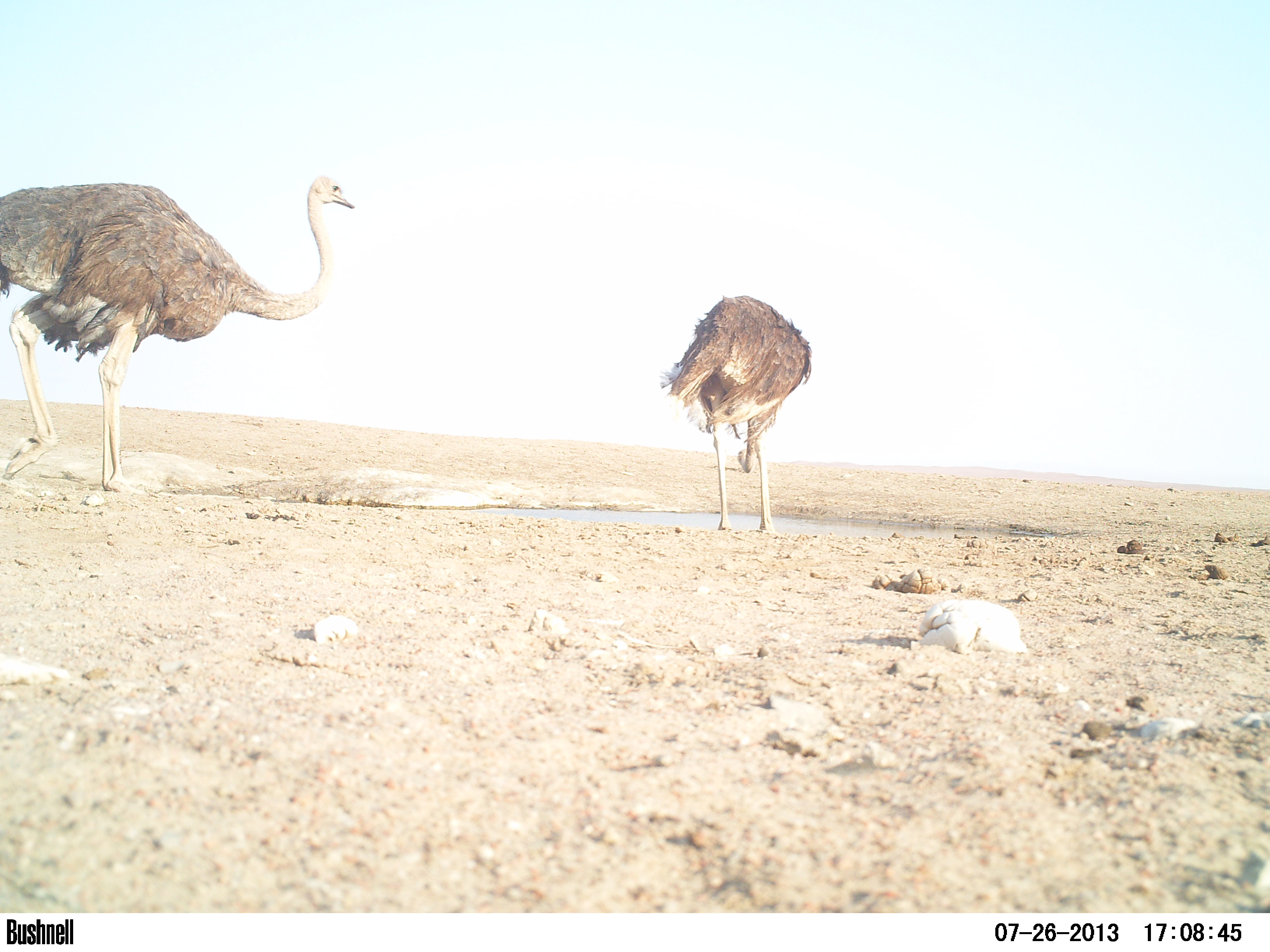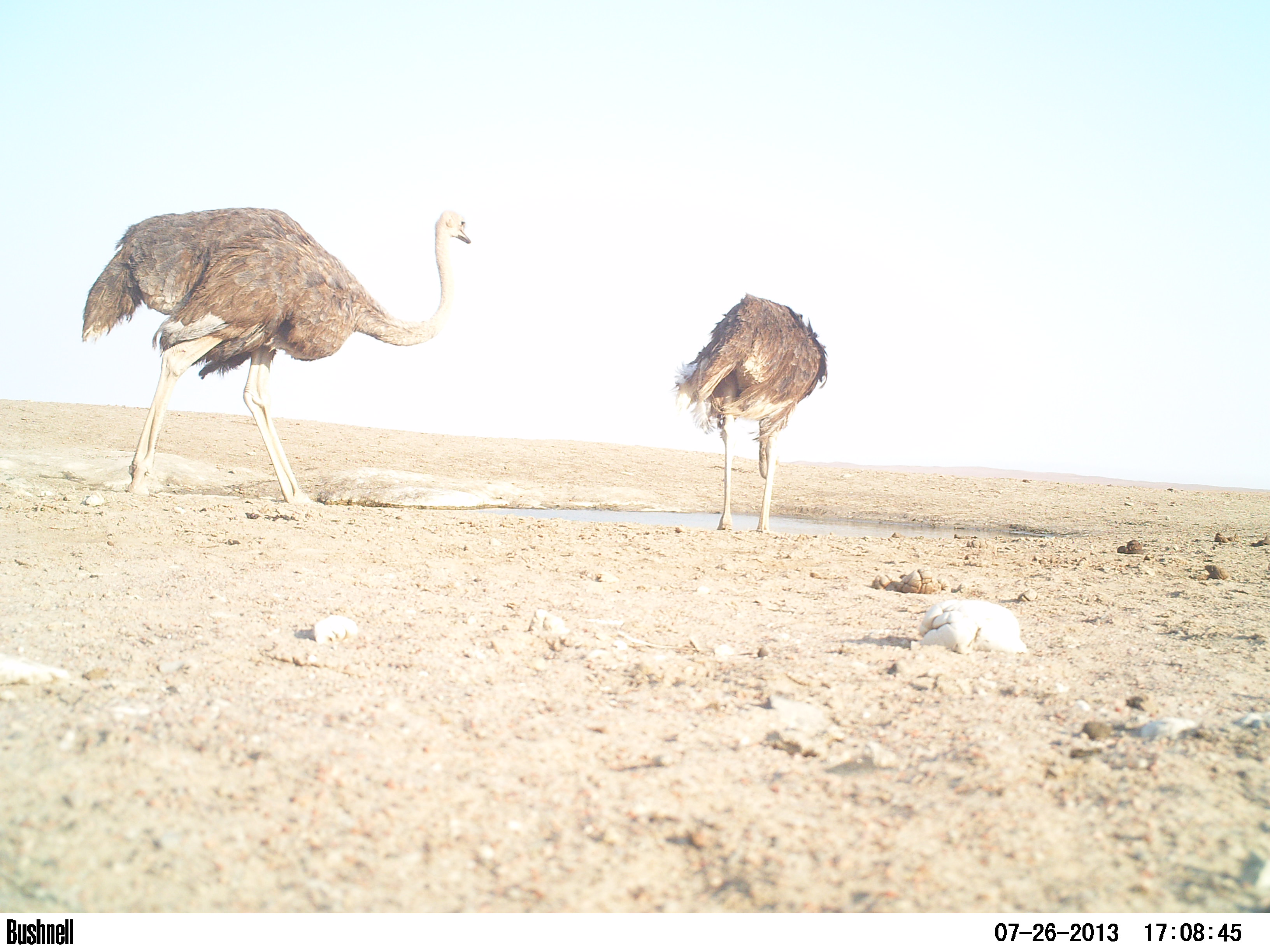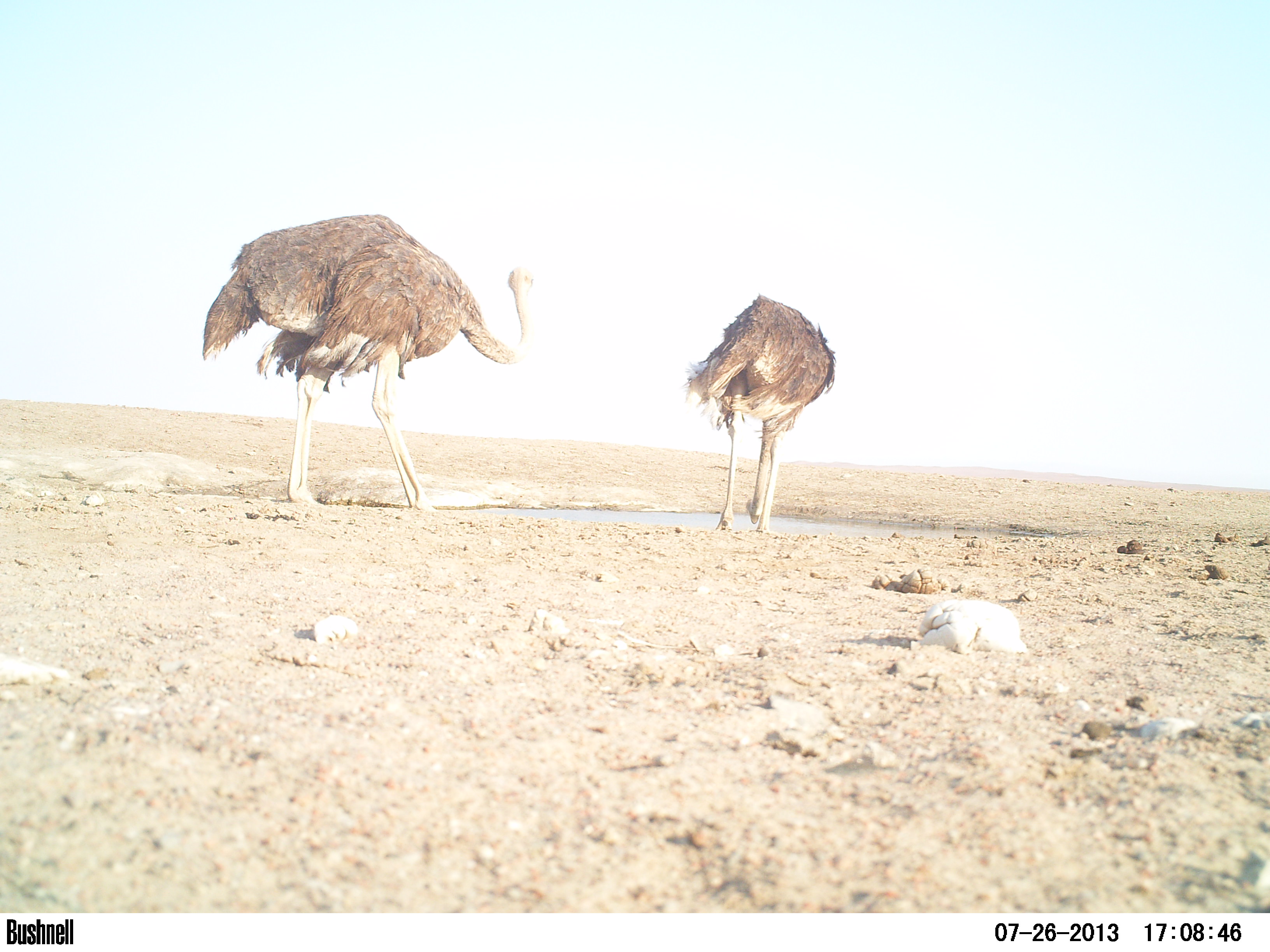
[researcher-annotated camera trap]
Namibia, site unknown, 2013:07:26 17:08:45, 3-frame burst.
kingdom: Animalia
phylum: Chordata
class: Aves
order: Struthioniformes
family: Struthionidae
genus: Struthio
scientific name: Struthio camelus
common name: common ostrich